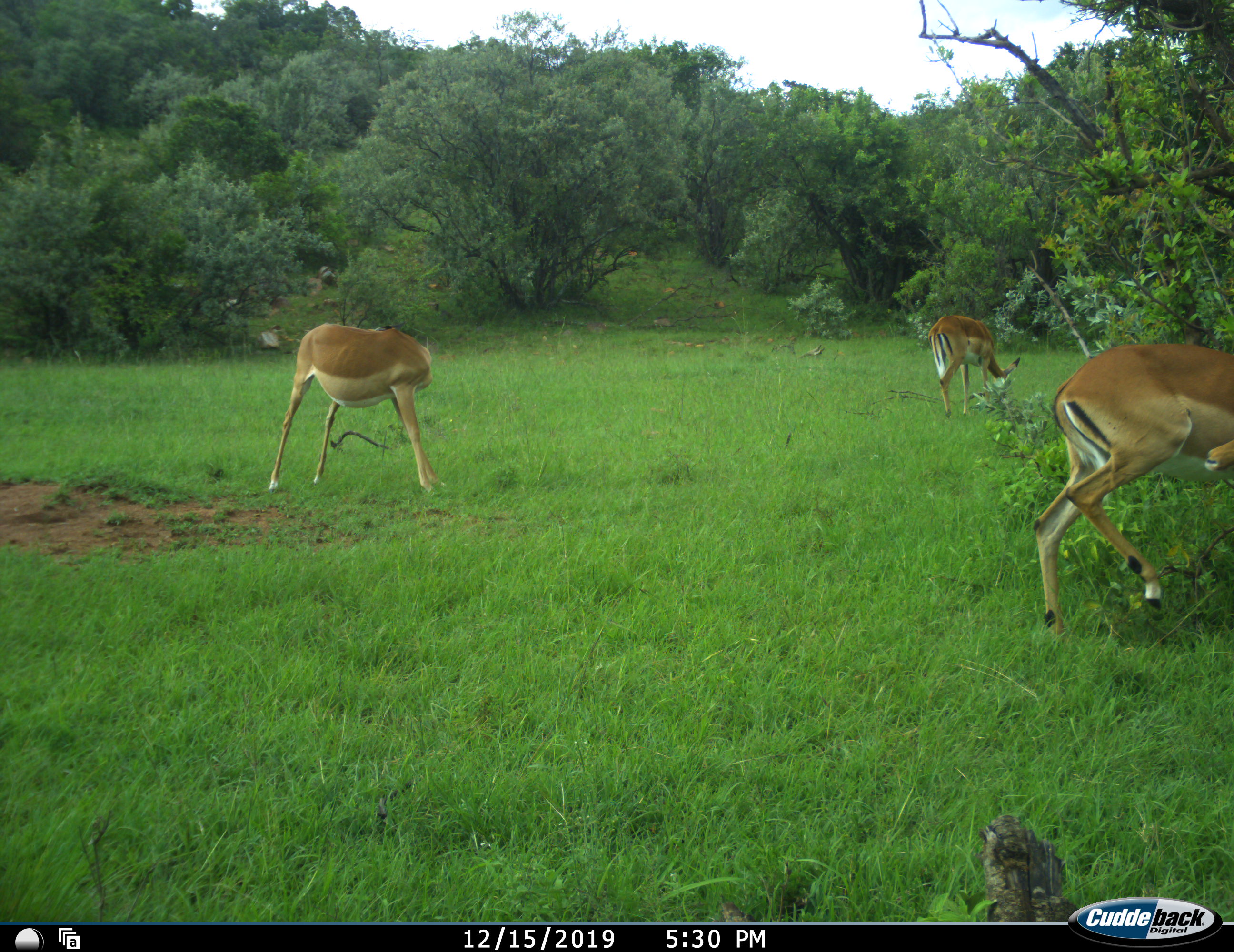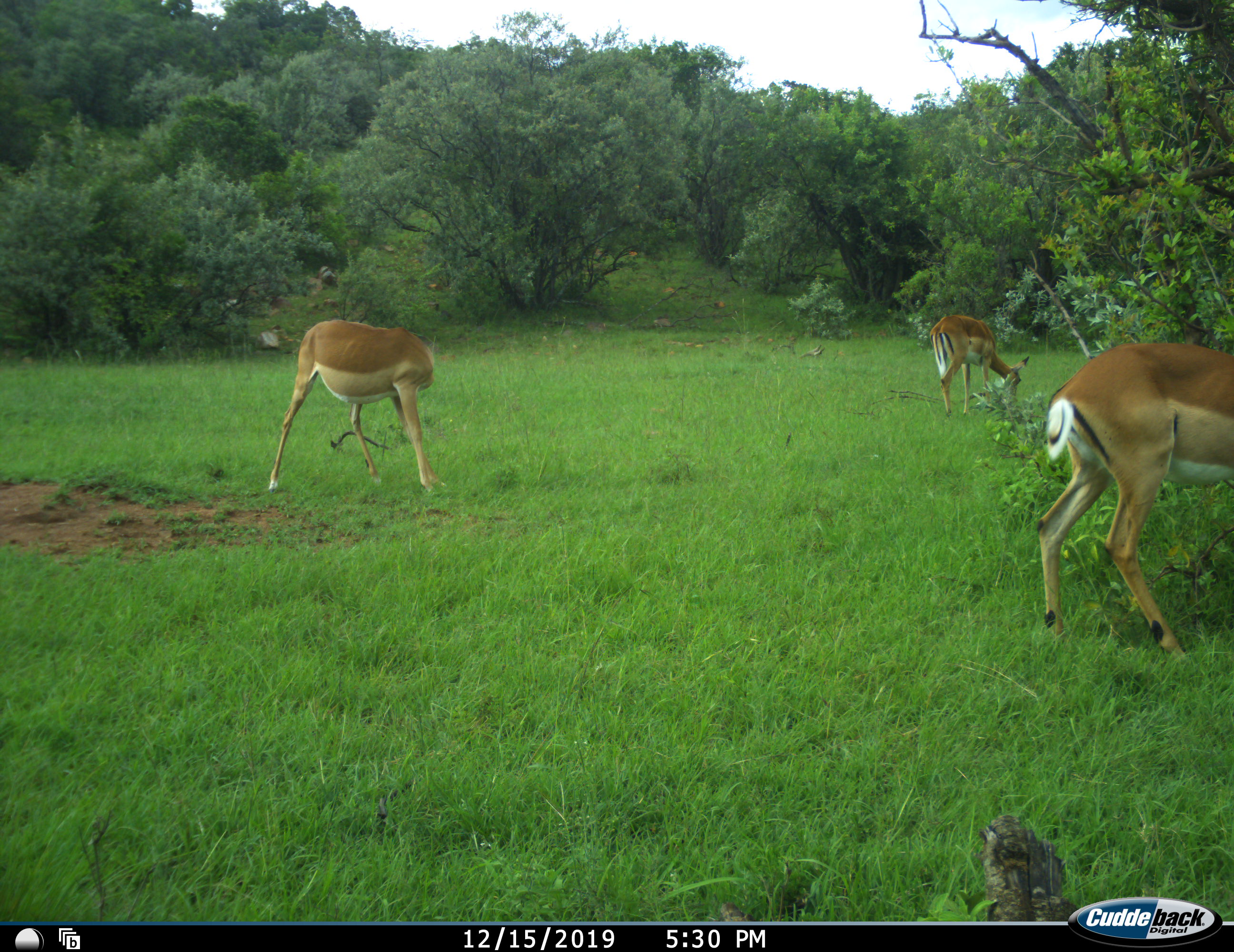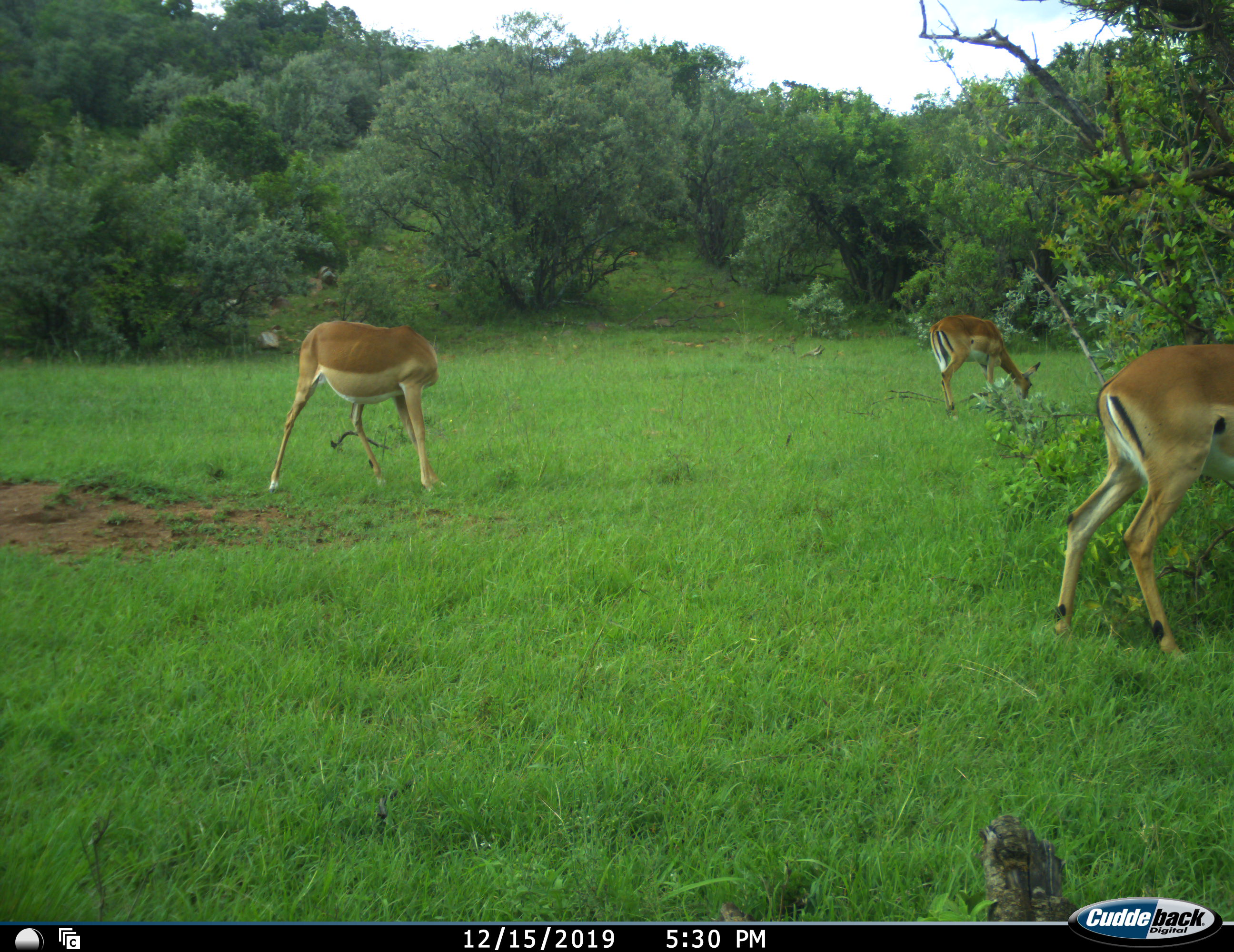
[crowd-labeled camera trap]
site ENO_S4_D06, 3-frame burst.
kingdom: Animalia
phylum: Chordata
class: Mammalia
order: Artiodactyla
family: Bovidae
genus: Aepyceros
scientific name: Aepyceros melampus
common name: impala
Impala (Aepyceros melampus), count 3. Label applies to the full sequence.